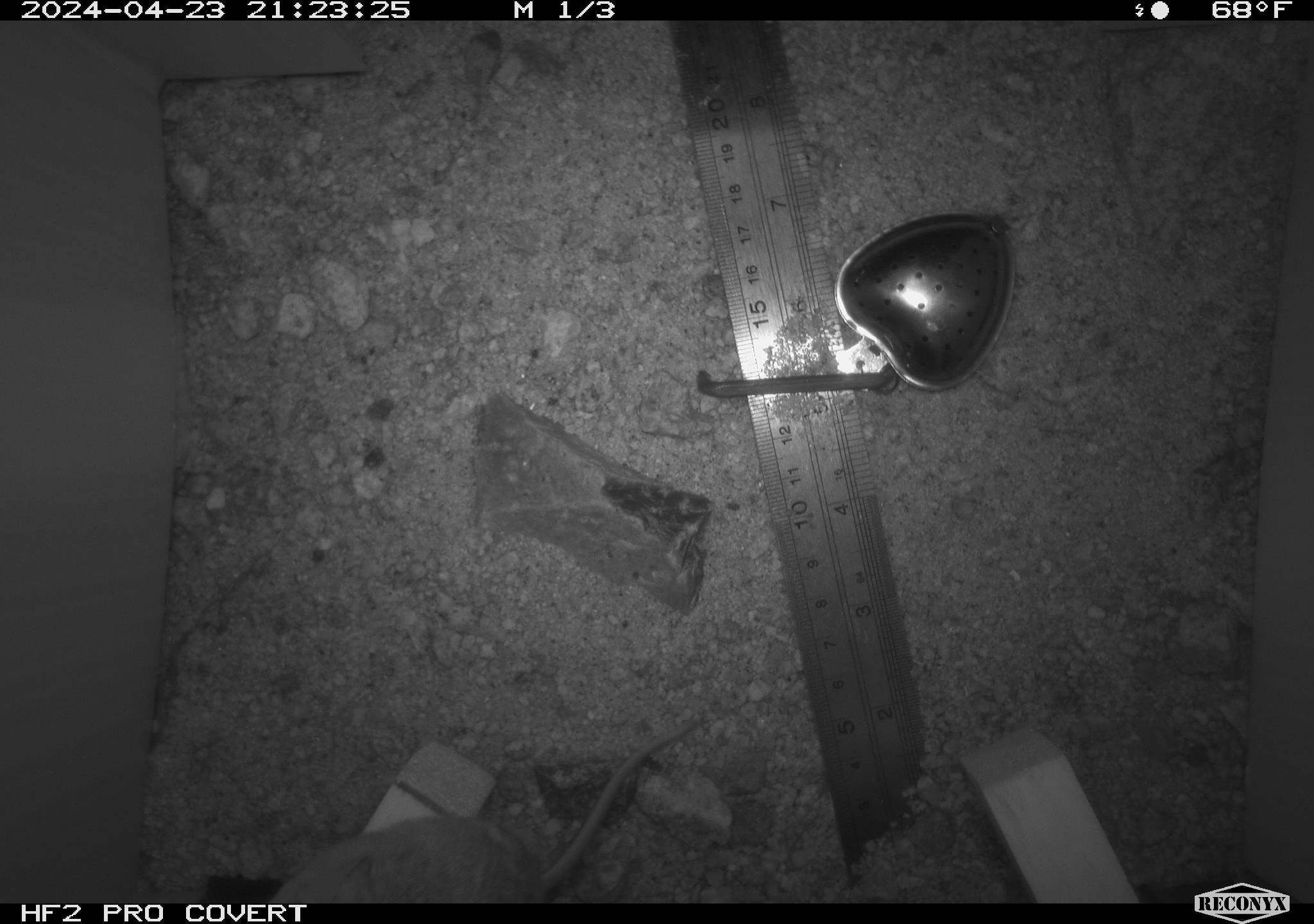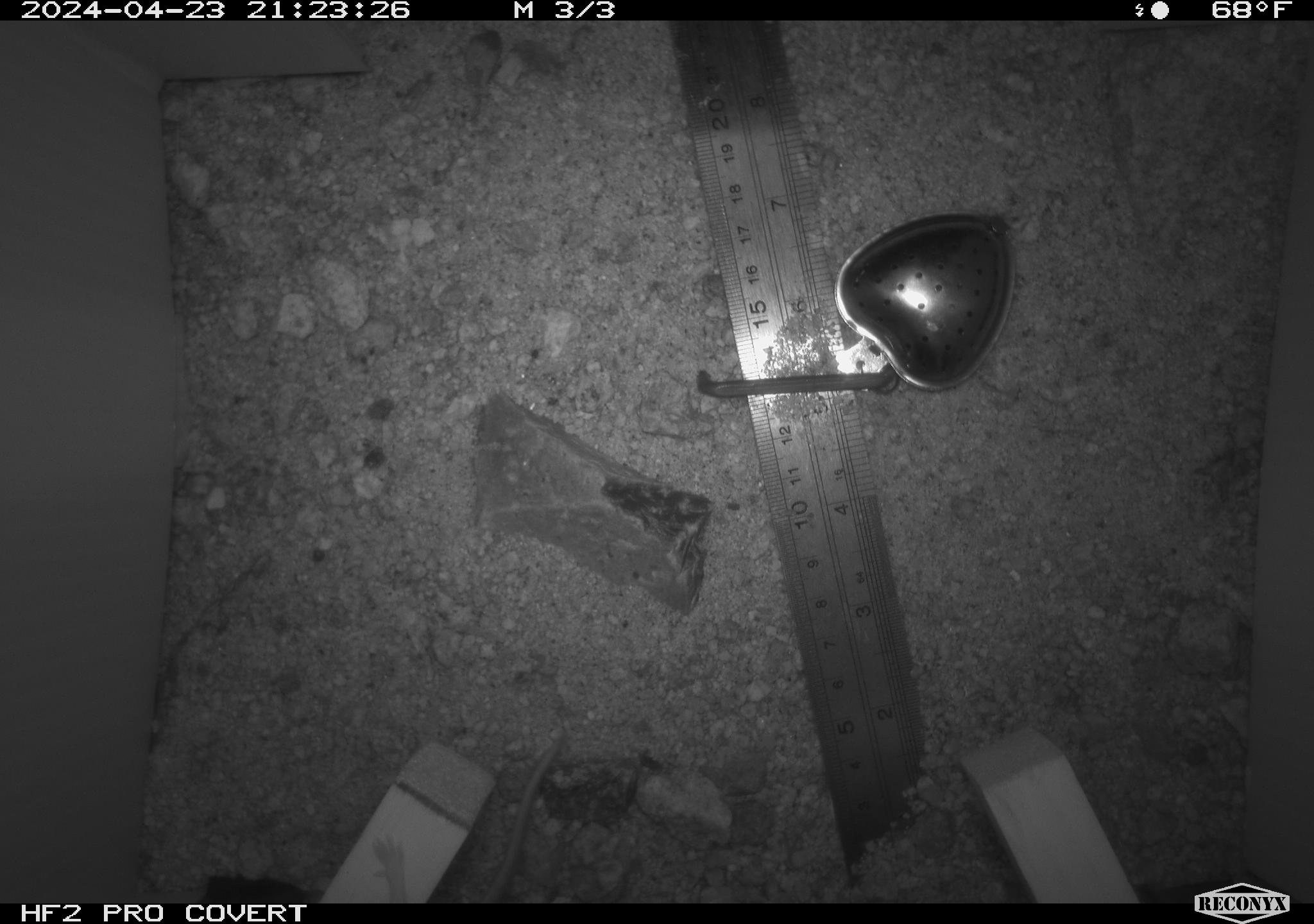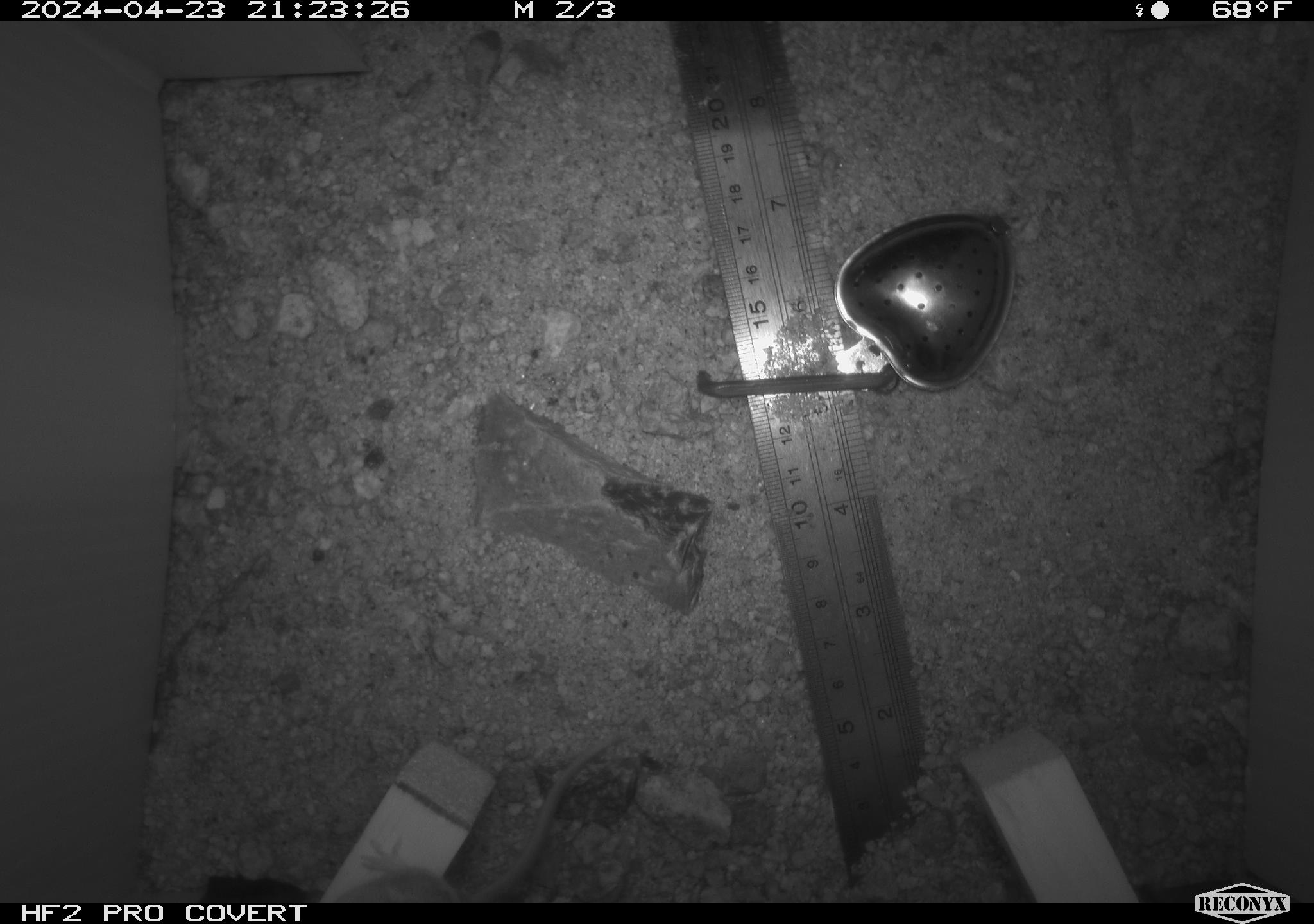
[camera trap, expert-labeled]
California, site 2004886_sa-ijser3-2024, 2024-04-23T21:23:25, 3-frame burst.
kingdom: Animalia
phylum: Chordata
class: Mammalia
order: Rodentia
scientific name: Rodentia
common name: mouse species